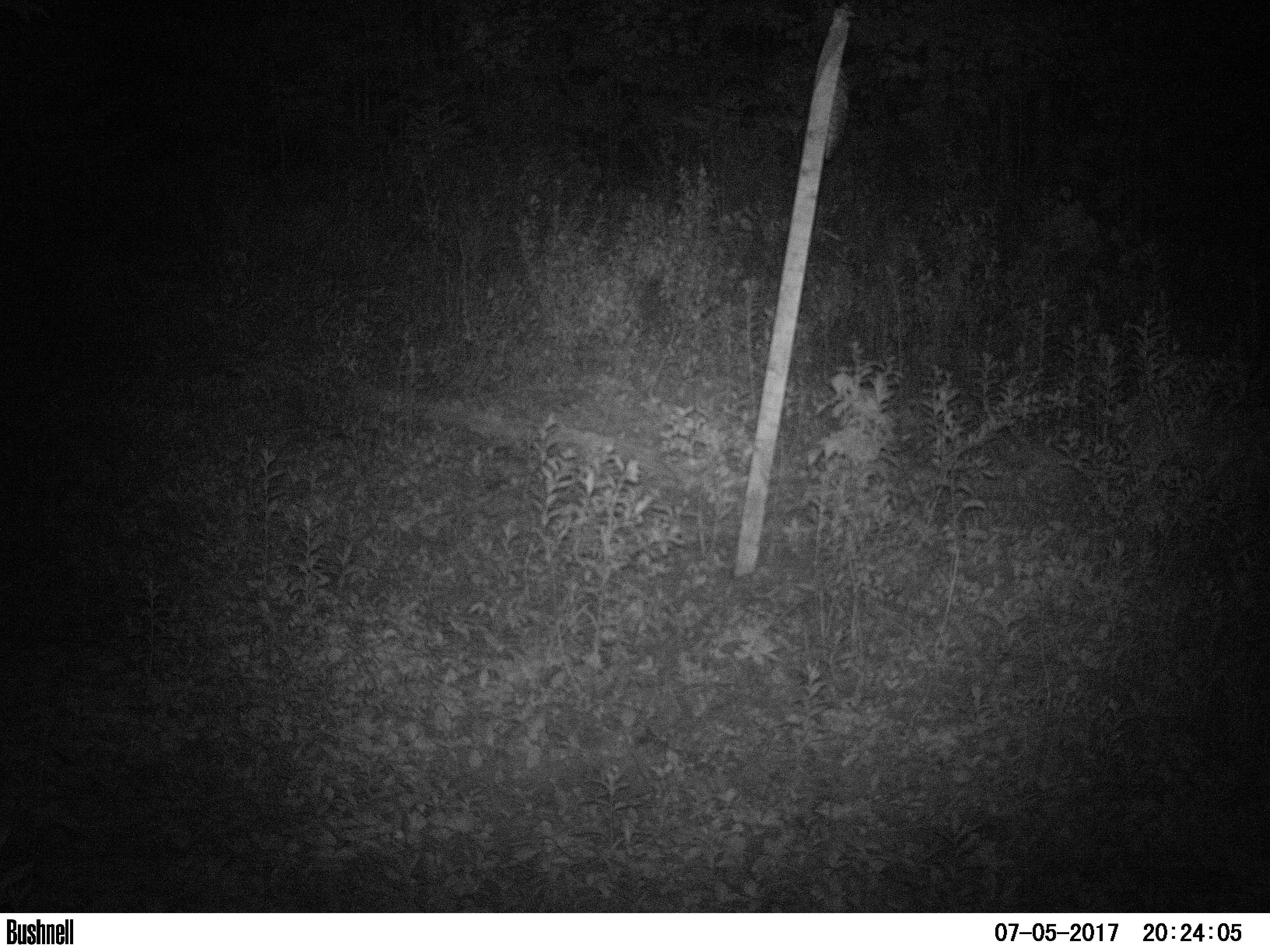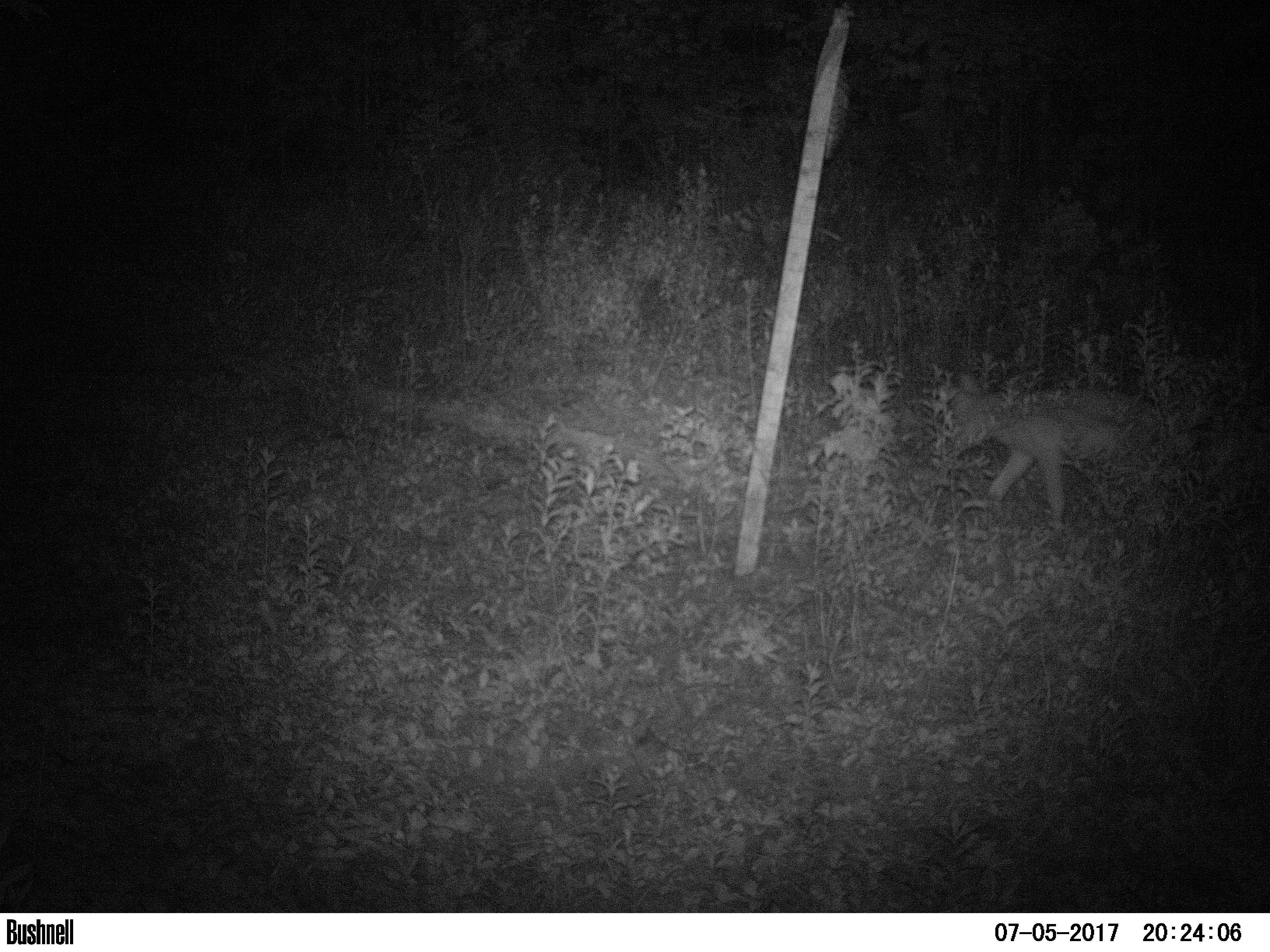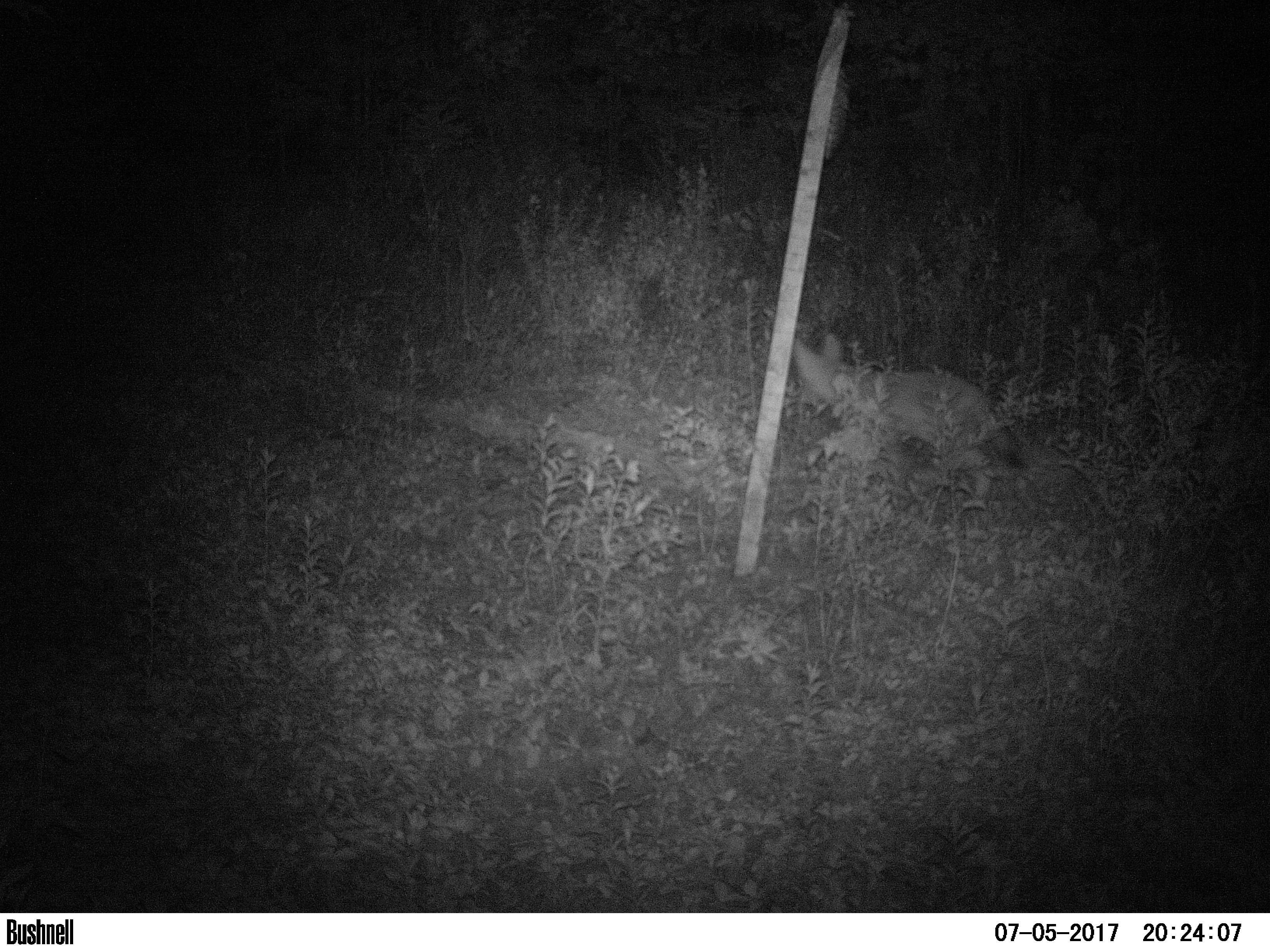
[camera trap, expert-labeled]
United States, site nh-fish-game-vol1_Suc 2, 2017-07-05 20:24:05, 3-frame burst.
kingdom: Animalia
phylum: Chordata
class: Mammalia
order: Carnivora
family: Canidae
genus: Canis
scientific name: Canis latrans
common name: coyote